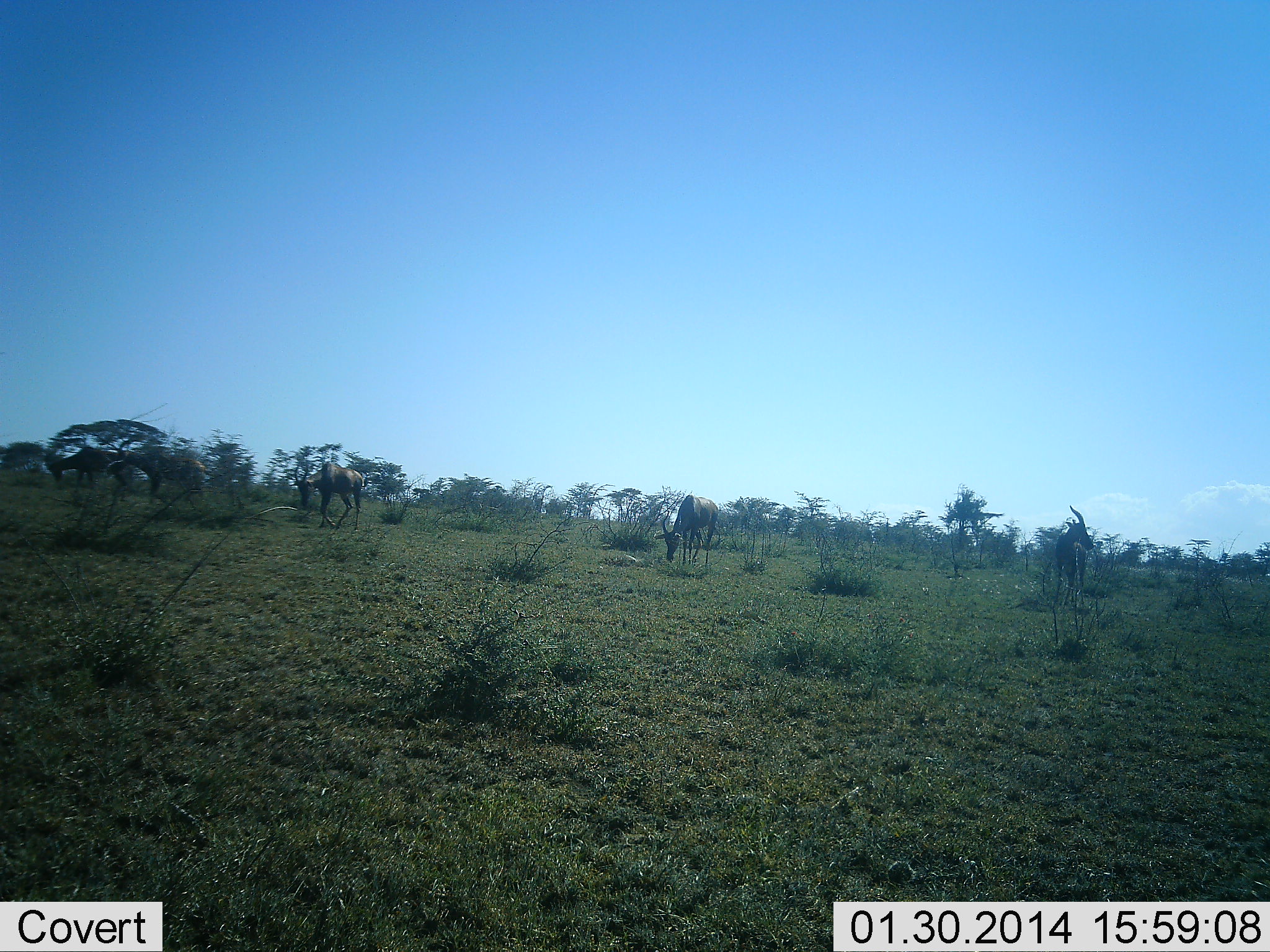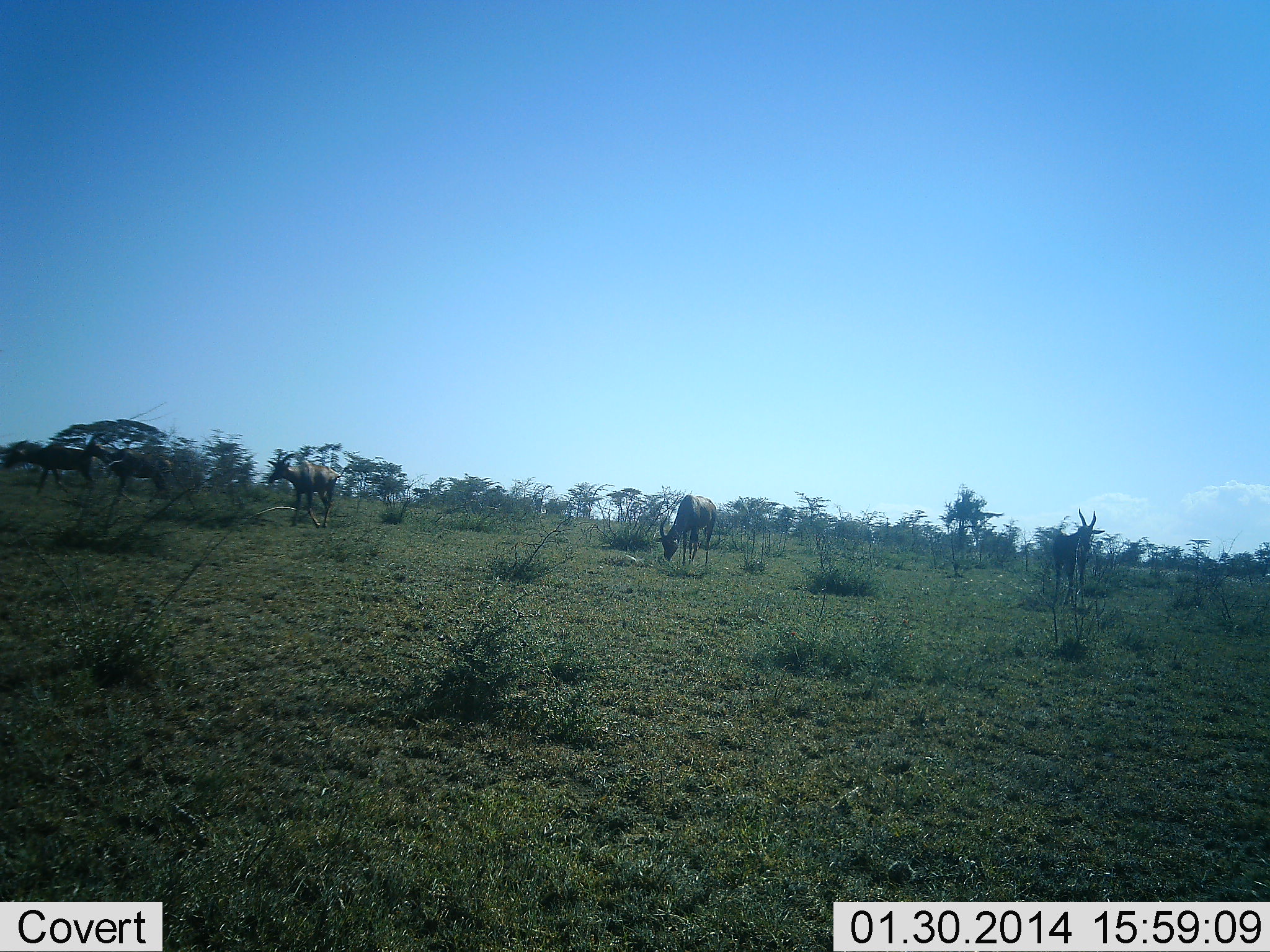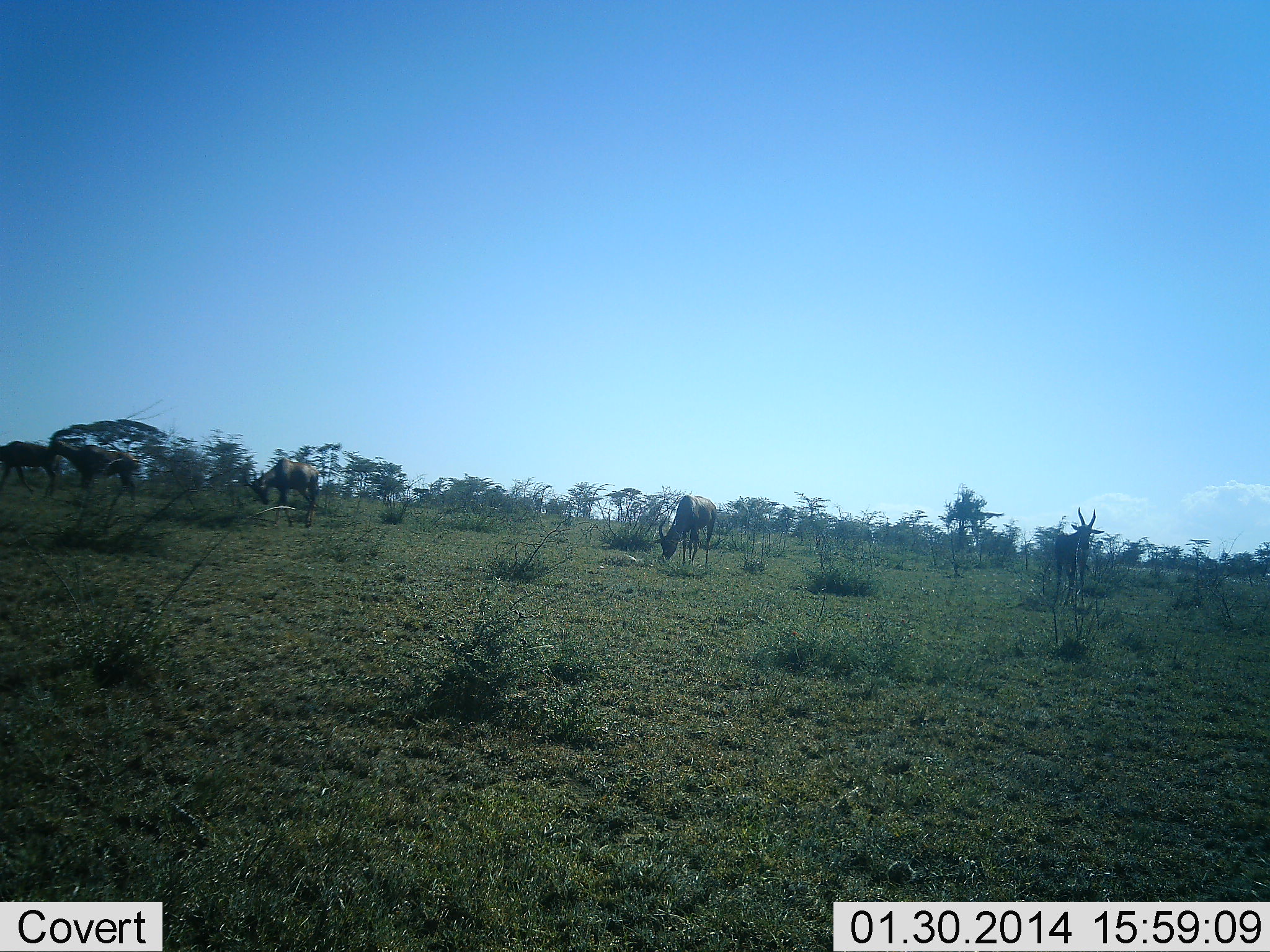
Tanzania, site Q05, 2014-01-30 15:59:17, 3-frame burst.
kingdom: Animalia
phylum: Chordata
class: Mammalia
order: Artiodactyla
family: Bovidae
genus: Damaliscus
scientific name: Damaliscus lunatus jimela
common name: topi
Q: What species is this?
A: Topi (Damaliscus lunatus jimela).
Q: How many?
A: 5.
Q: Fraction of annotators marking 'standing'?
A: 50%.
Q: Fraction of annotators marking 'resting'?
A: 0%.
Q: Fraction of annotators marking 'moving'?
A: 100%.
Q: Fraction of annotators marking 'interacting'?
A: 0%.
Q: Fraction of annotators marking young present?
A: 0%.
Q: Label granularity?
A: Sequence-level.